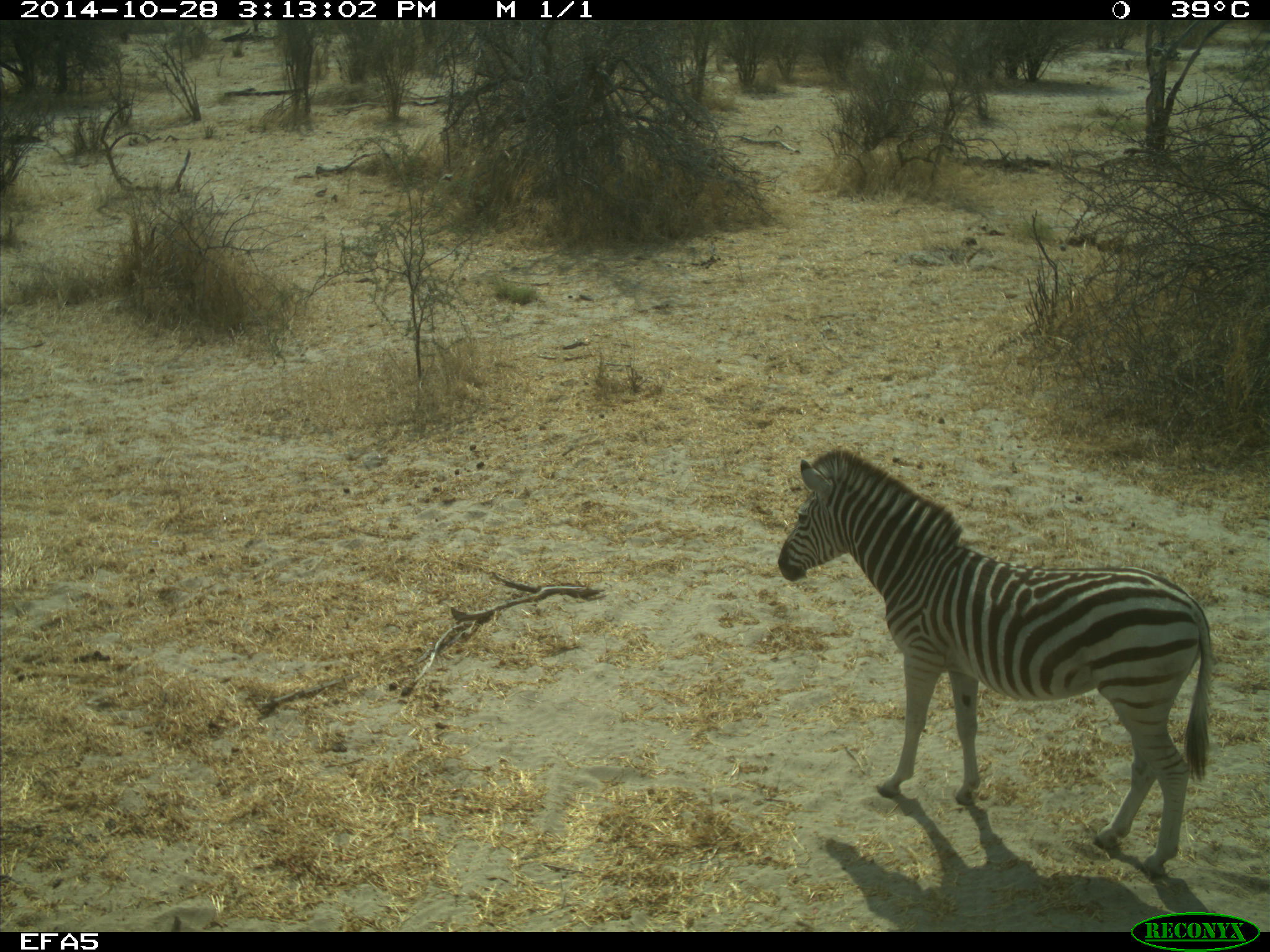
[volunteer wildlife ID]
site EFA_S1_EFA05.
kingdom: Animalia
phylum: Chordata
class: Mammalia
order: Perissodactyla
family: Equidae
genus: Equus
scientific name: Equus quagga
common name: plains zebra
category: zebraplains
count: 1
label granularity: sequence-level